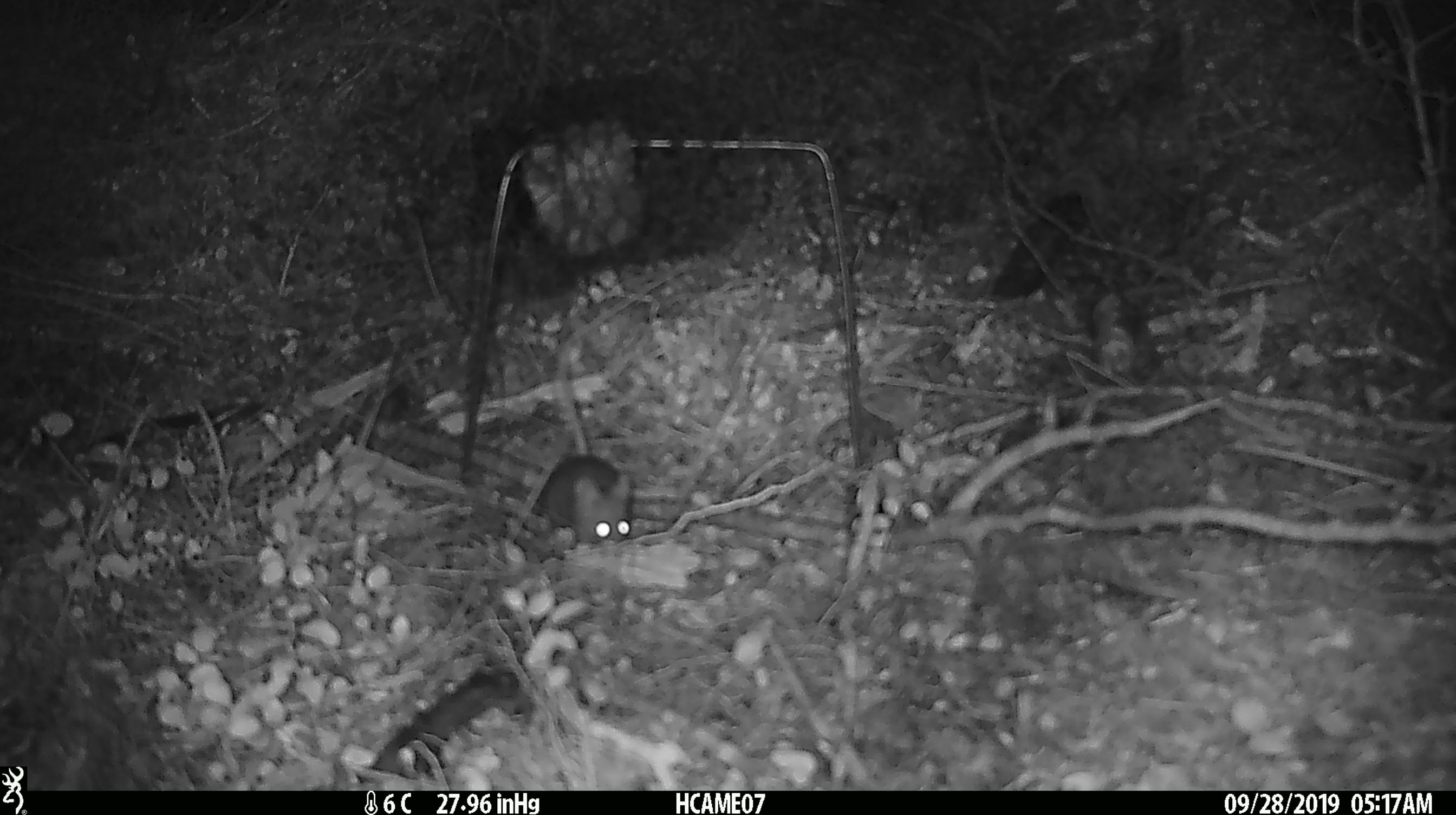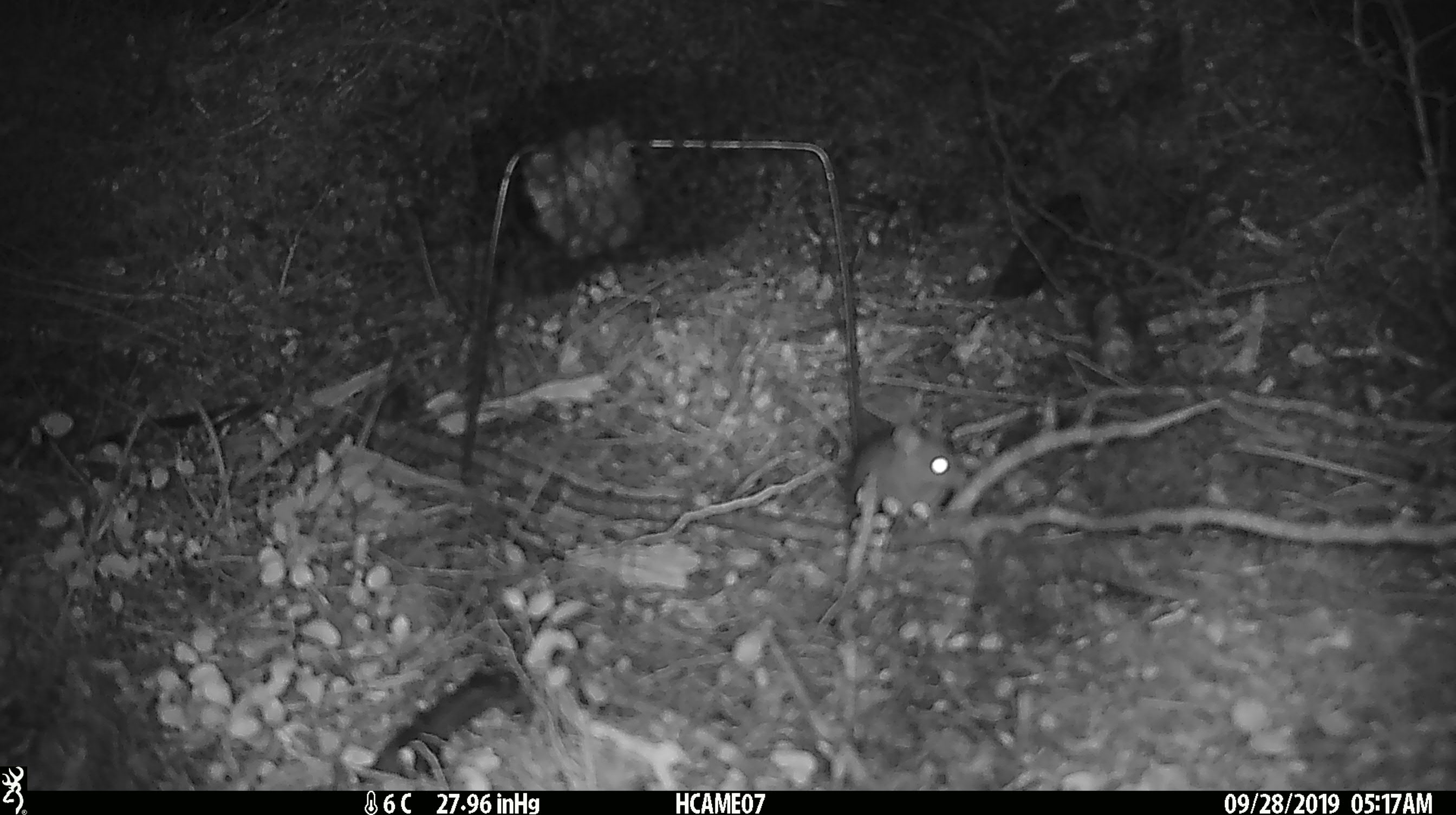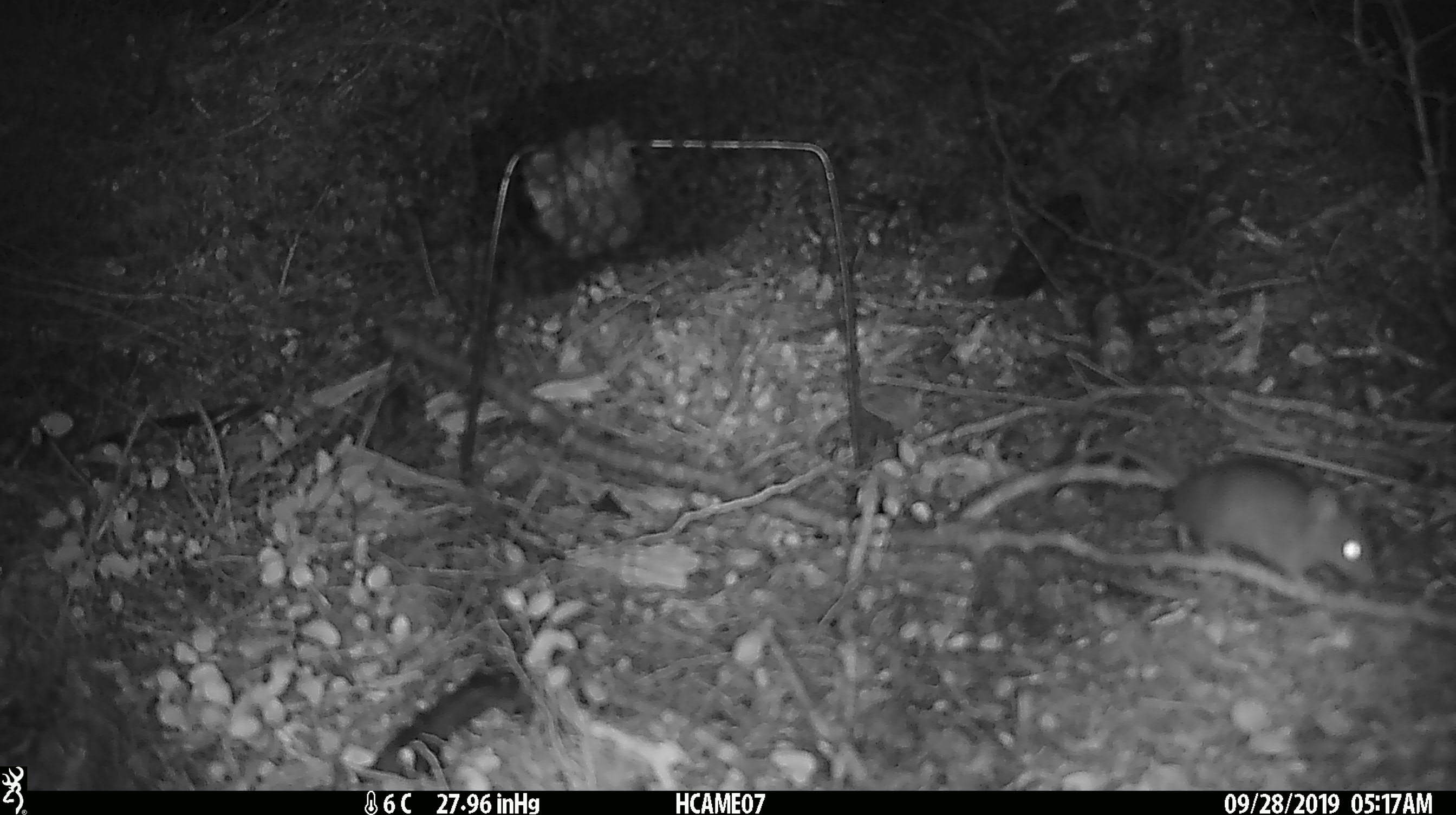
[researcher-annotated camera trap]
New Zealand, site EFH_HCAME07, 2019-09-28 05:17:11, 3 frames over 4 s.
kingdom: Animalia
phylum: Chordata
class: Mammalia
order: Rodentia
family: Muridae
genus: Mus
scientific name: Mus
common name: mouse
Mouse (Mus).